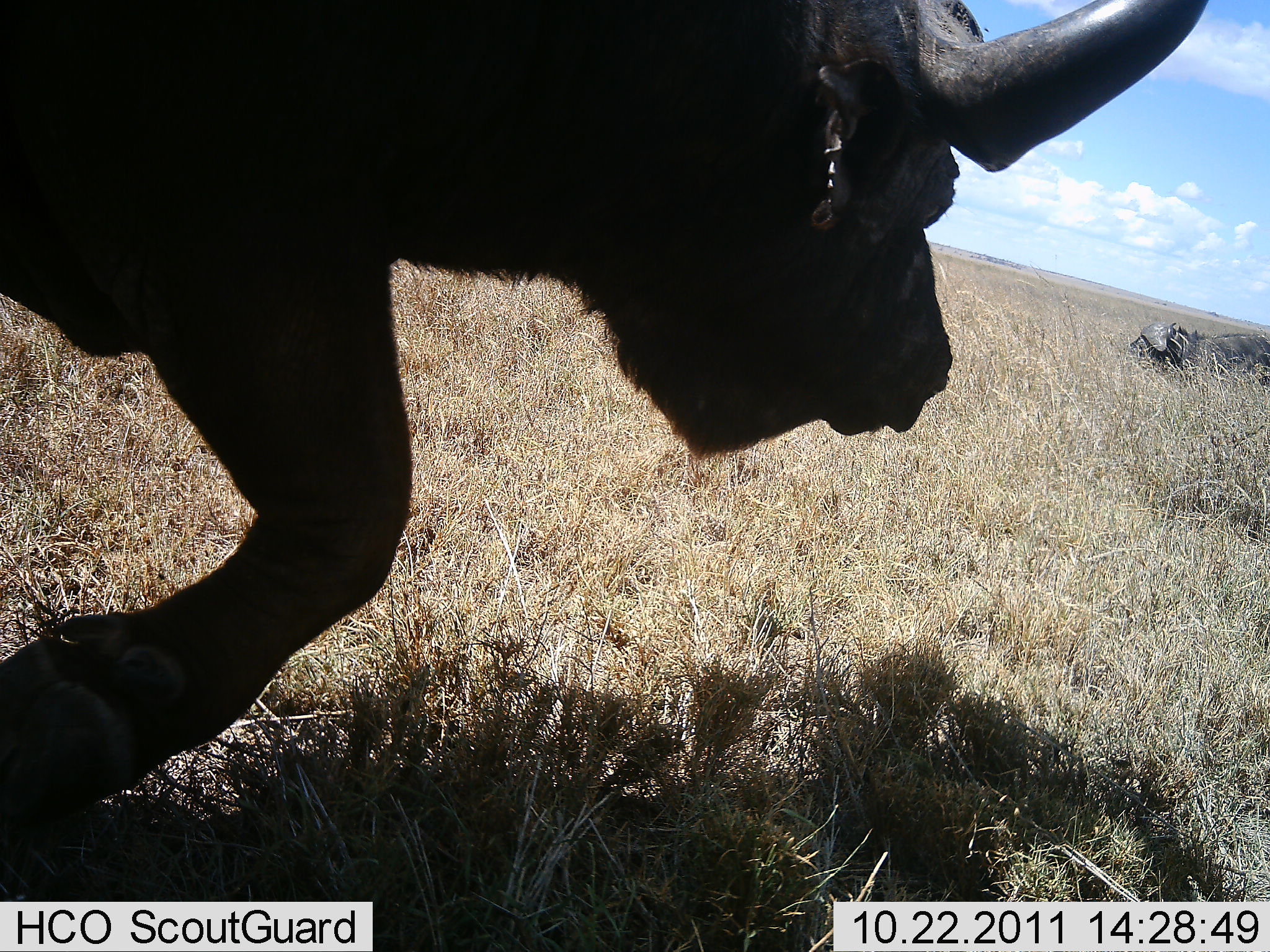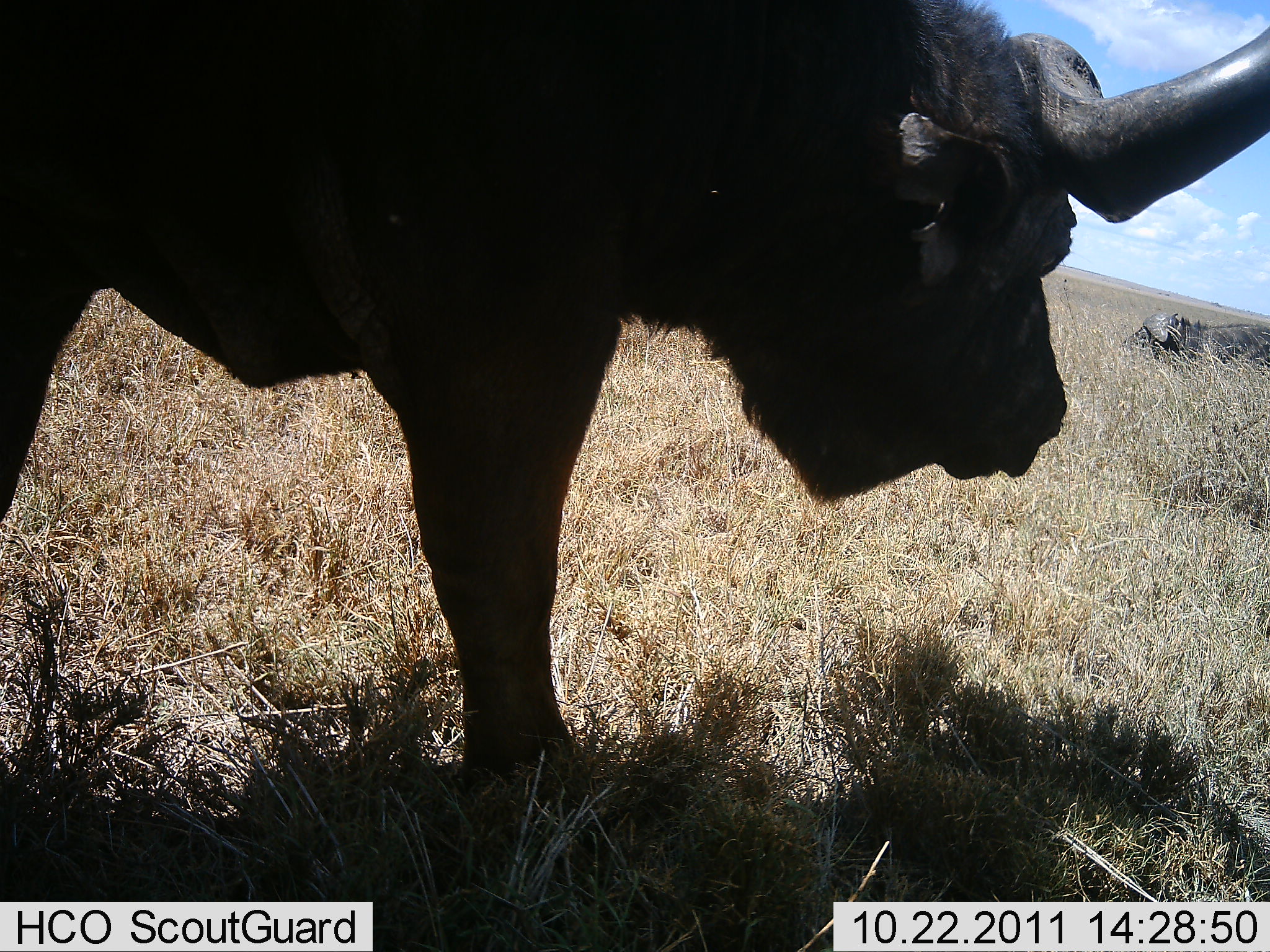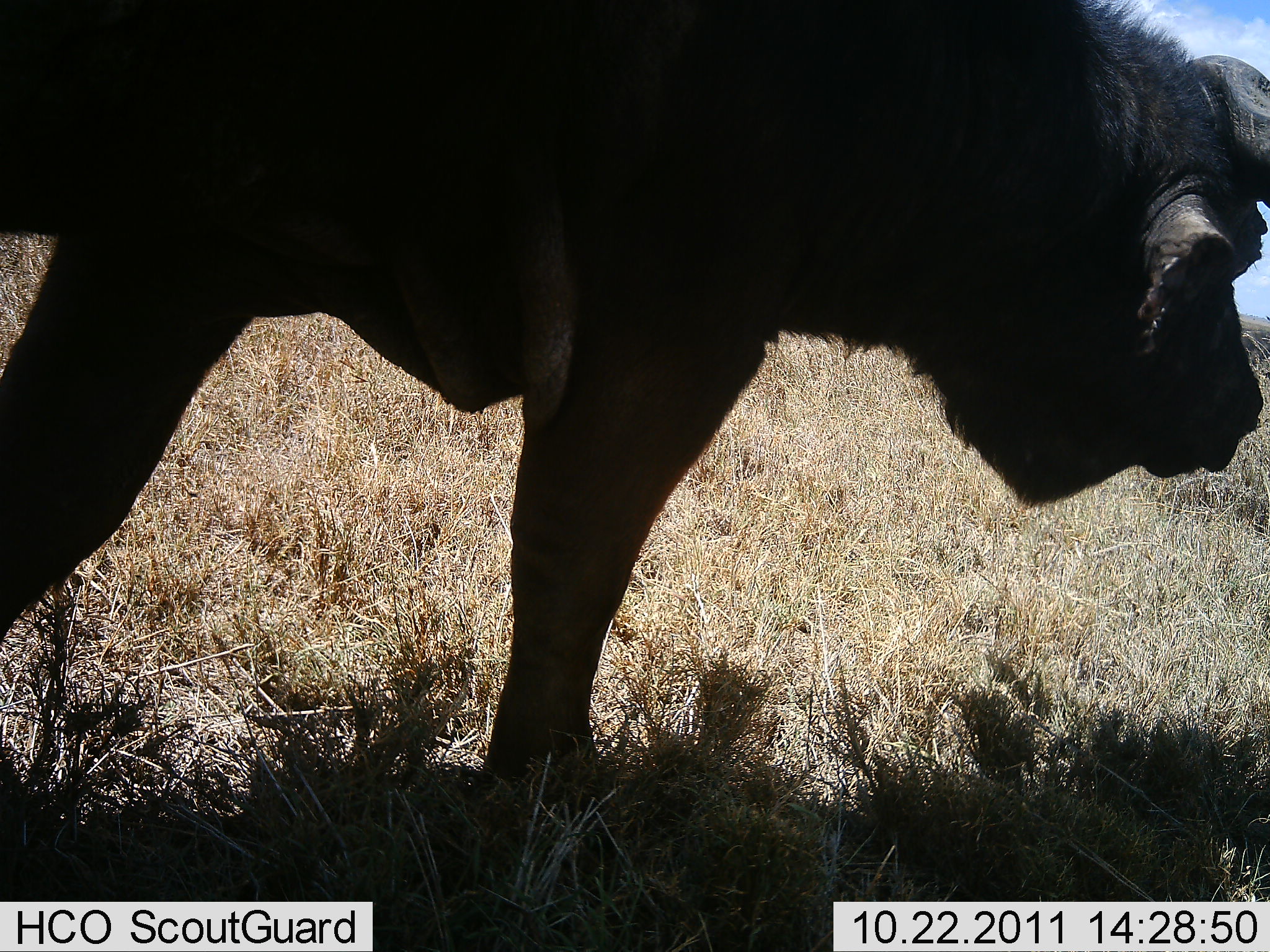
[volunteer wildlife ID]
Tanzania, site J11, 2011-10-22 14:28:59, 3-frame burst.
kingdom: Animalia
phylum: Chordata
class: Mammalia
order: Artiodactyla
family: Bovidae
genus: Syncerus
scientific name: Syncerus caffer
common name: cape buffalo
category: buffalo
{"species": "buffalo (cape buffalo) (Syncerus caffer)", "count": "2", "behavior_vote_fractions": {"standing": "18%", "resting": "36%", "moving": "82%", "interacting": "0%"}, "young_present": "0%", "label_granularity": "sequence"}